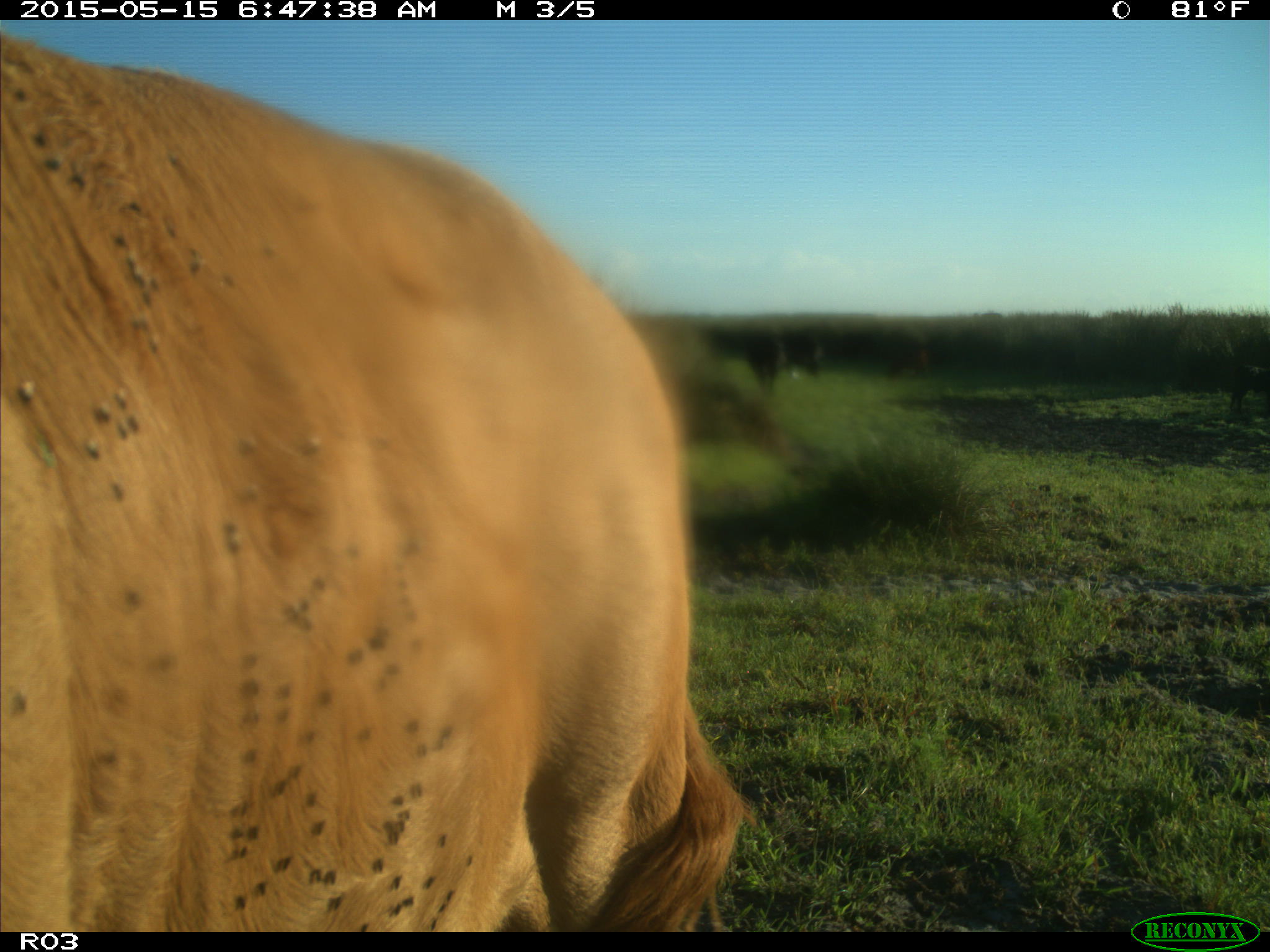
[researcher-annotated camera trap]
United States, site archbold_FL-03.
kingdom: Animalia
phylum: Chordata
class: Mammalia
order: Artiodactyla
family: Bovidae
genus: Bos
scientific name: Bos taurus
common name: domestic cow